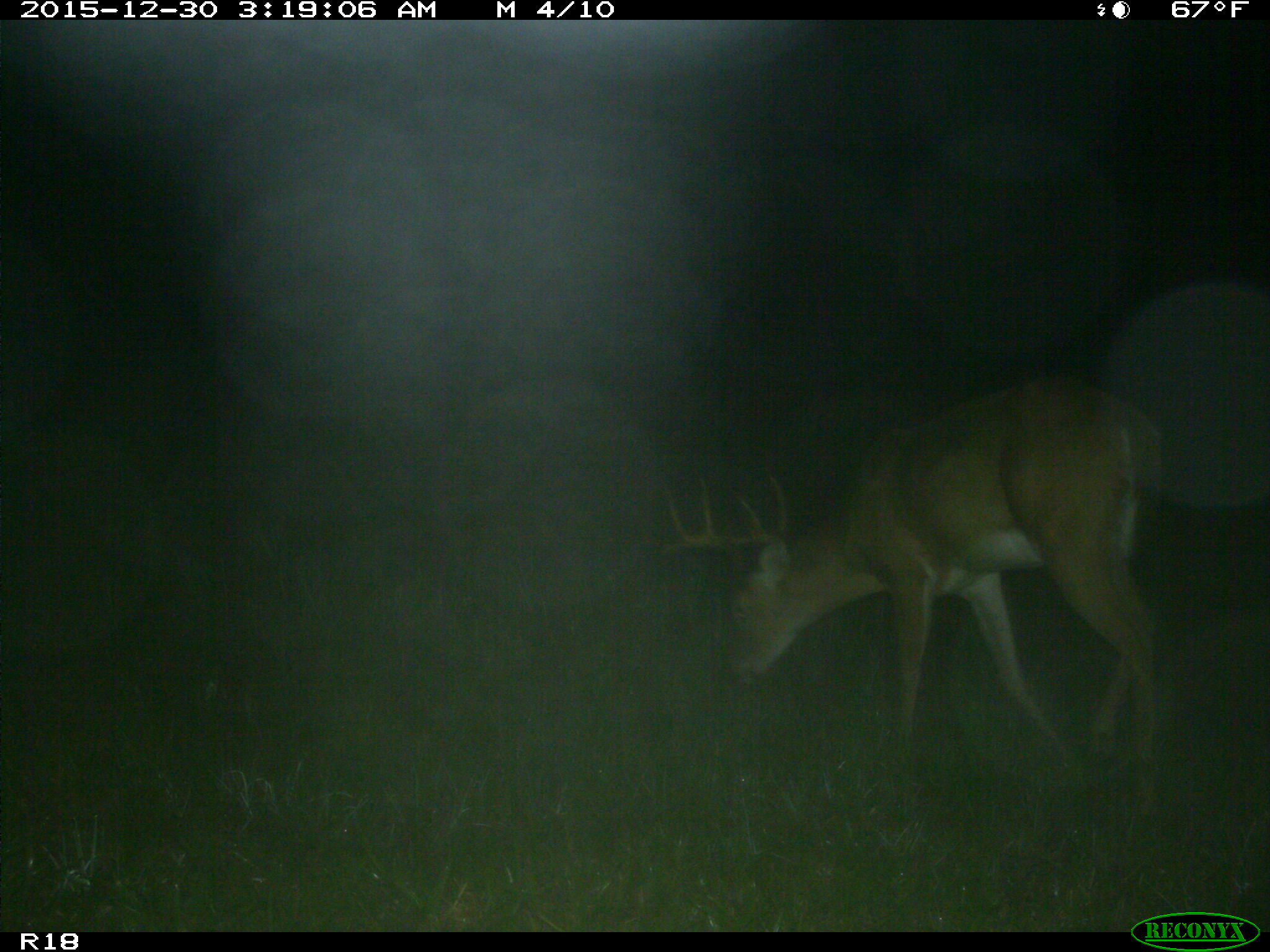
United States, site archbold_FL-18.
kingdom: Animalia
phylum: Chordata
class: Mammalia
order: Artiodactyla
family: Cervidae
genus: Odocoileus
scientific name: Odocoileus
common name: deer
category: unidentified deer